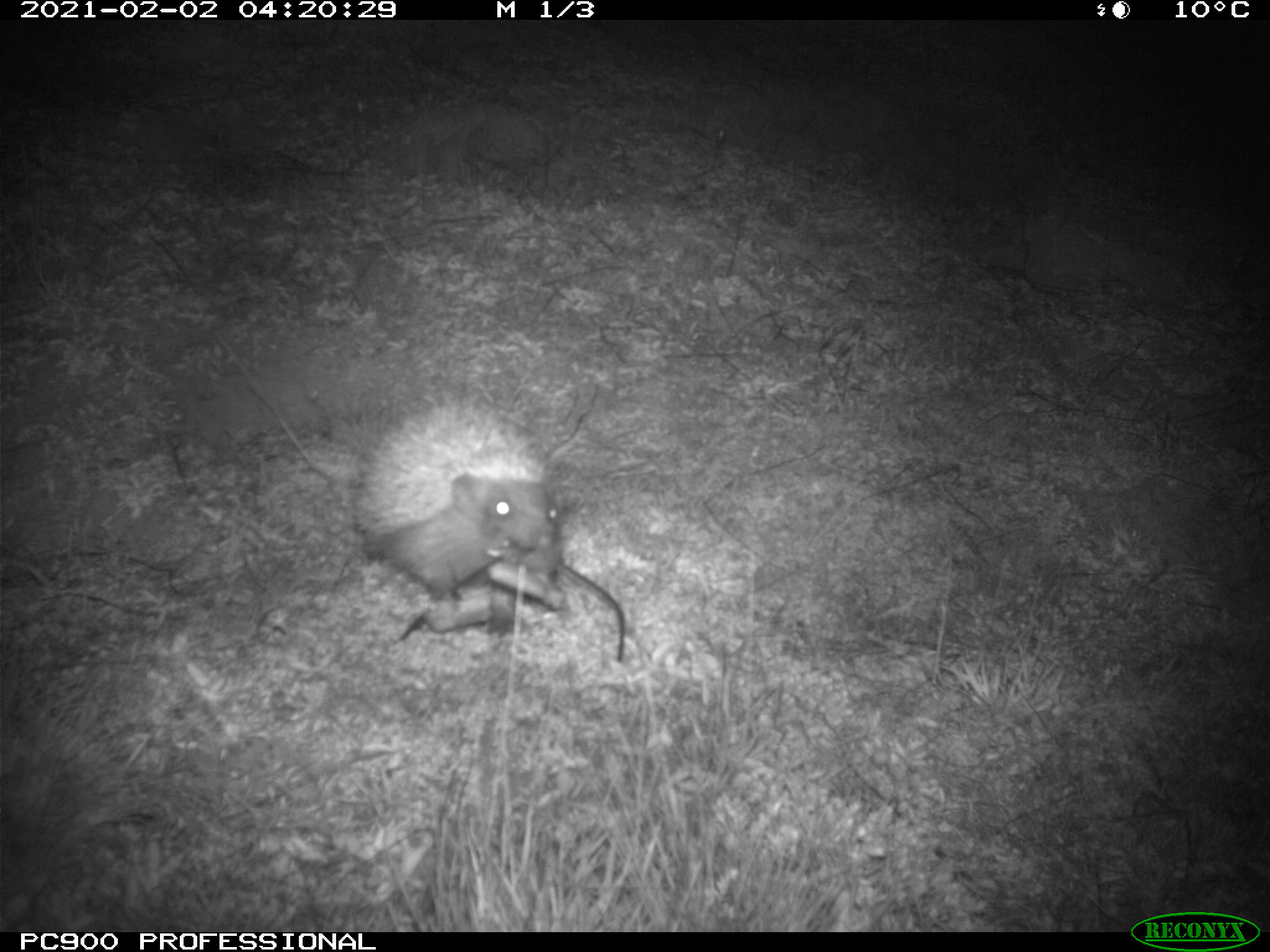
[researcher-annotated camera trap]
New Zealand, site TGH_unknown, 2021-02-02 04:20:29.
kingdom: Animalia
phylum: Chordata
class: Mammalia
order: Eulipotyphla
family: Erinaceidae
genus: Erinaceus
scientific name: Erinaceus europaeus europaeus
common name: european hedgehog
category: hedgehog